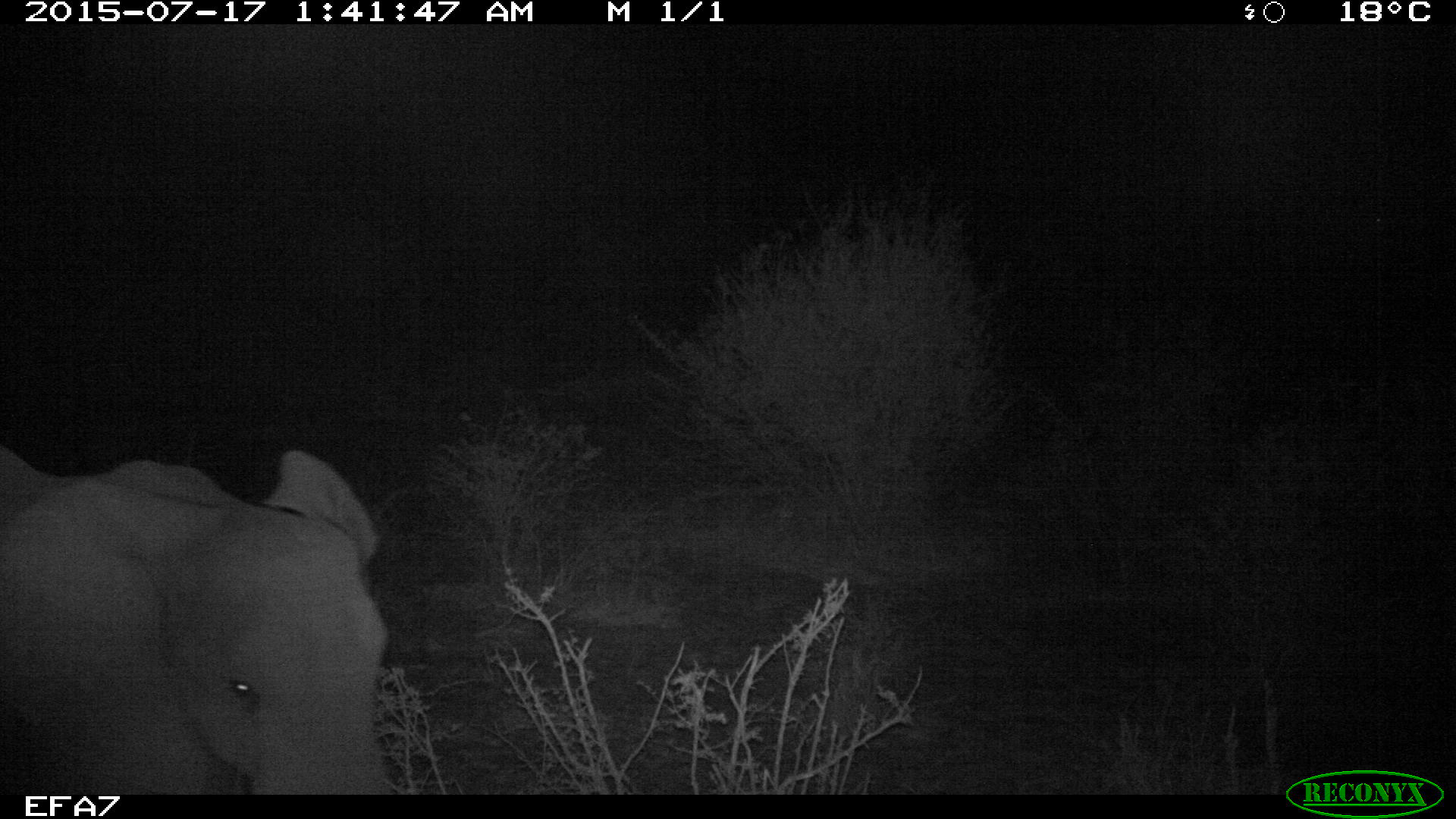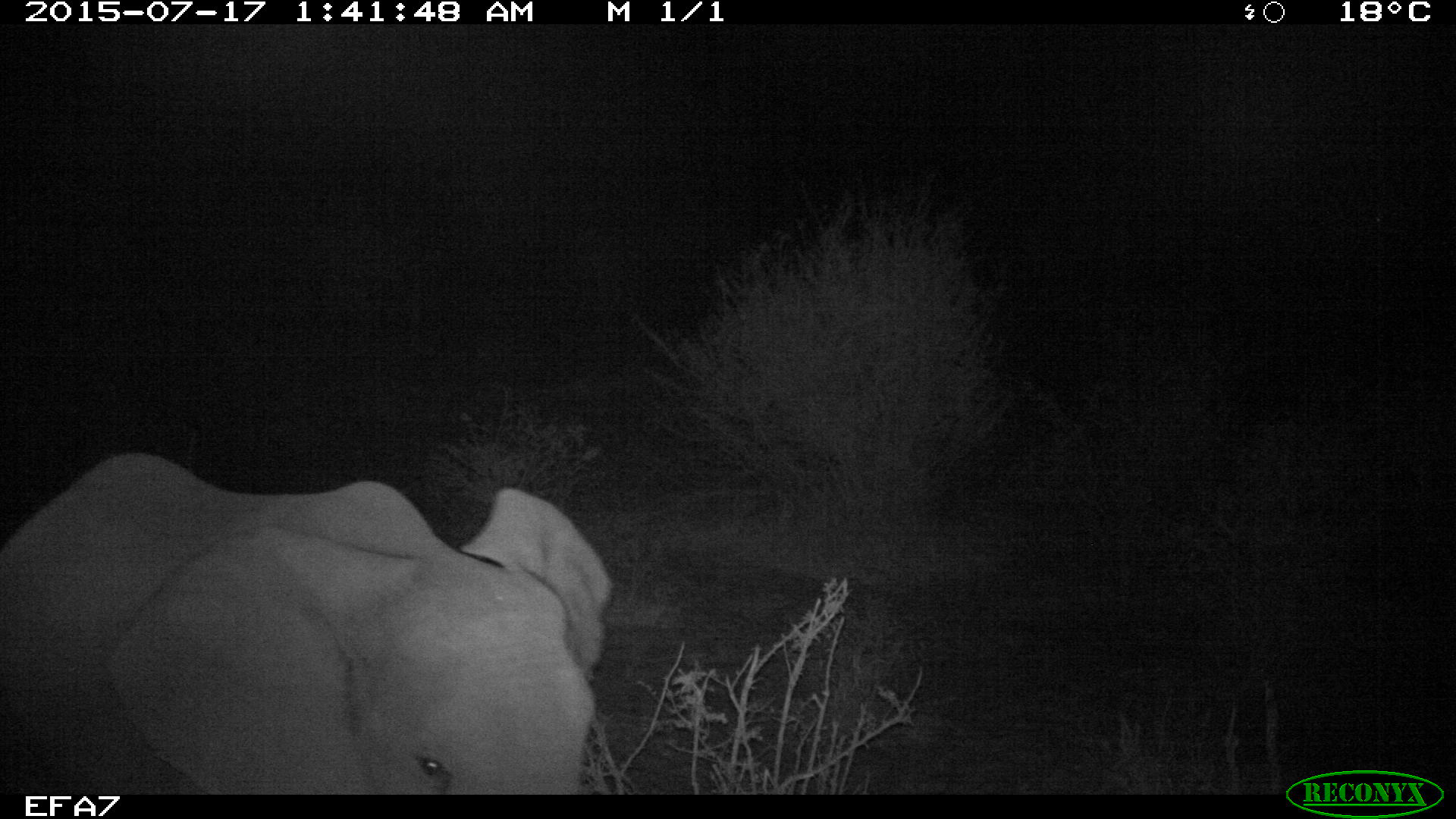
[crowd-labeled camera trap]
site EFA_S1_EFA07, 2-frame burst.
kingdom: Animalia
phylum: Chordata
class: Mammalia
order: Proboscidea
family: Elephantidae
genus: Loxodonta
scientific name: Loxodonta africana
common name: african bush elephant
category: elephant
Elephant (african bush elephant) (Loxodonta africana), count 1. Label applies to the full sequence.